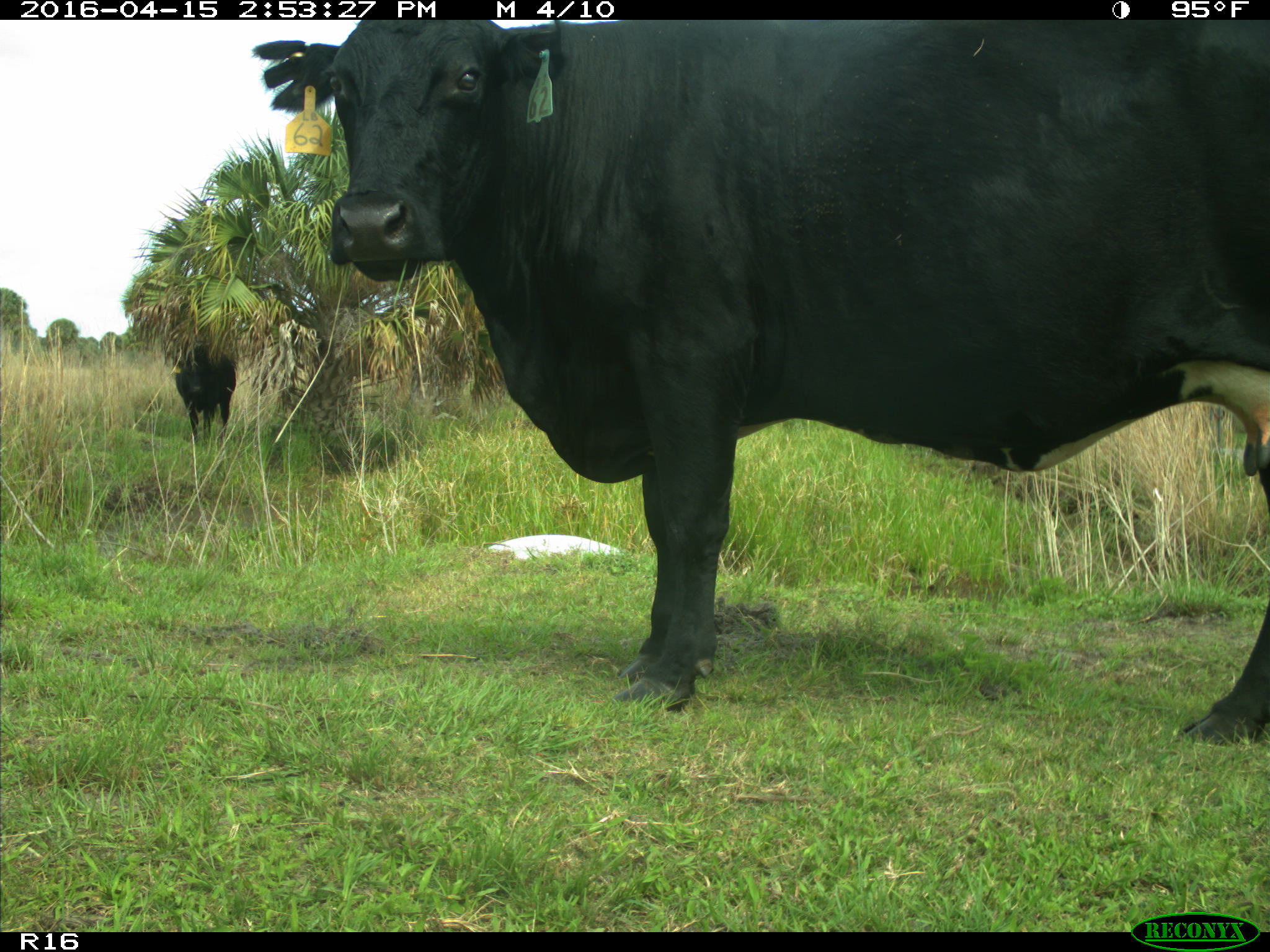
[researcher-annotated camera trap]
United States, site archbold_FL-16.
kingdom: Animalia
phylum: Chordata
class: Mammalia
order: Artiodactyla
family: Bovidae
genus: Bos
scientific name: Bos taurus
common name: domestic cow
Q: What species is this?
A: Bos taurus (domestic cow).